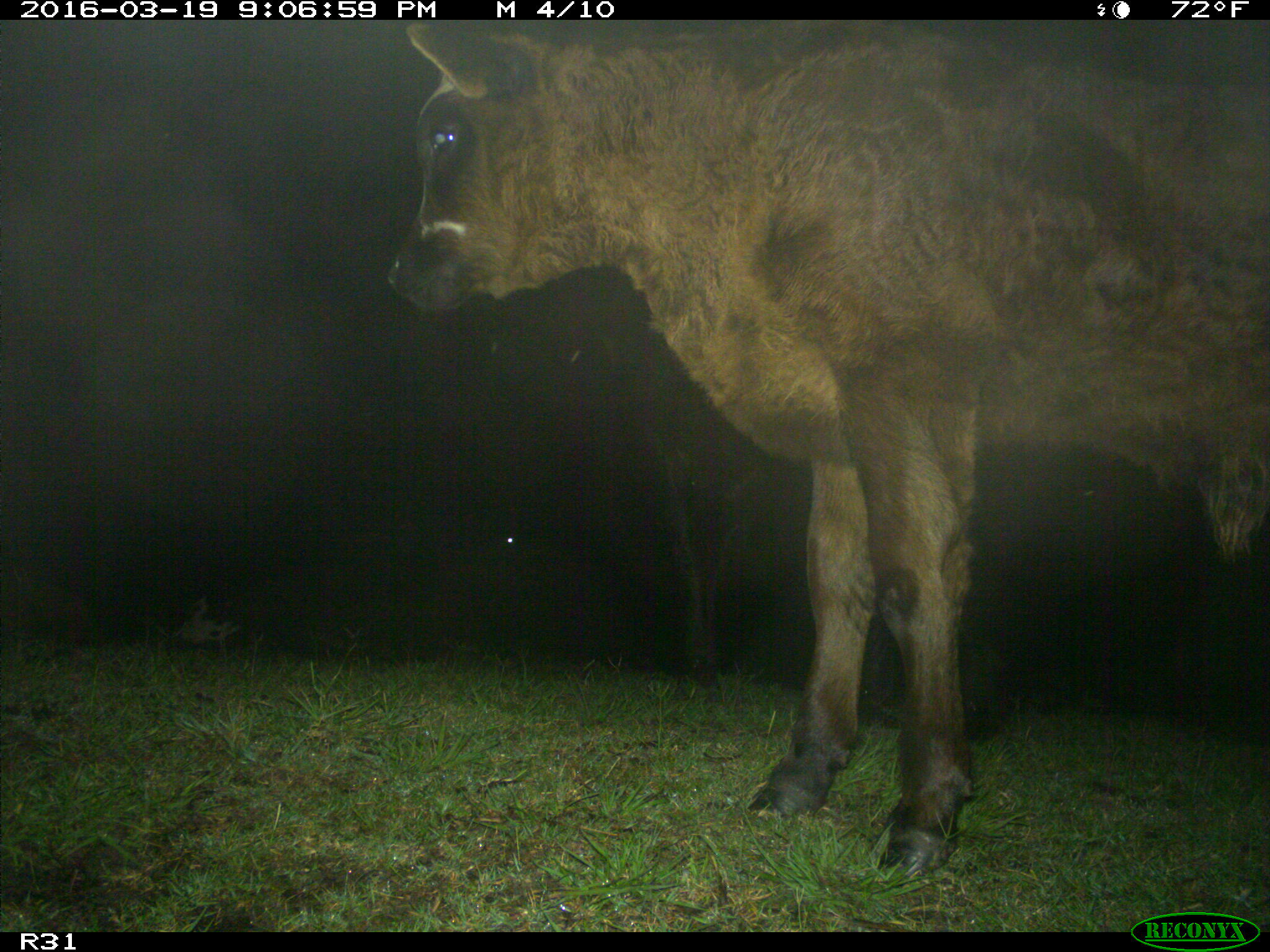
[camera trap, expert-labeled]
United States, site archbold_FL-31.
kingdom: Animalia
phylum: Chordata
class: Mammalia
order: Artiodactyla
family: Bovidae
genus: Bos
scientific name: Bos taurus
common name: domestic cow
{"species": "Bos taurus (domestic cow)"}